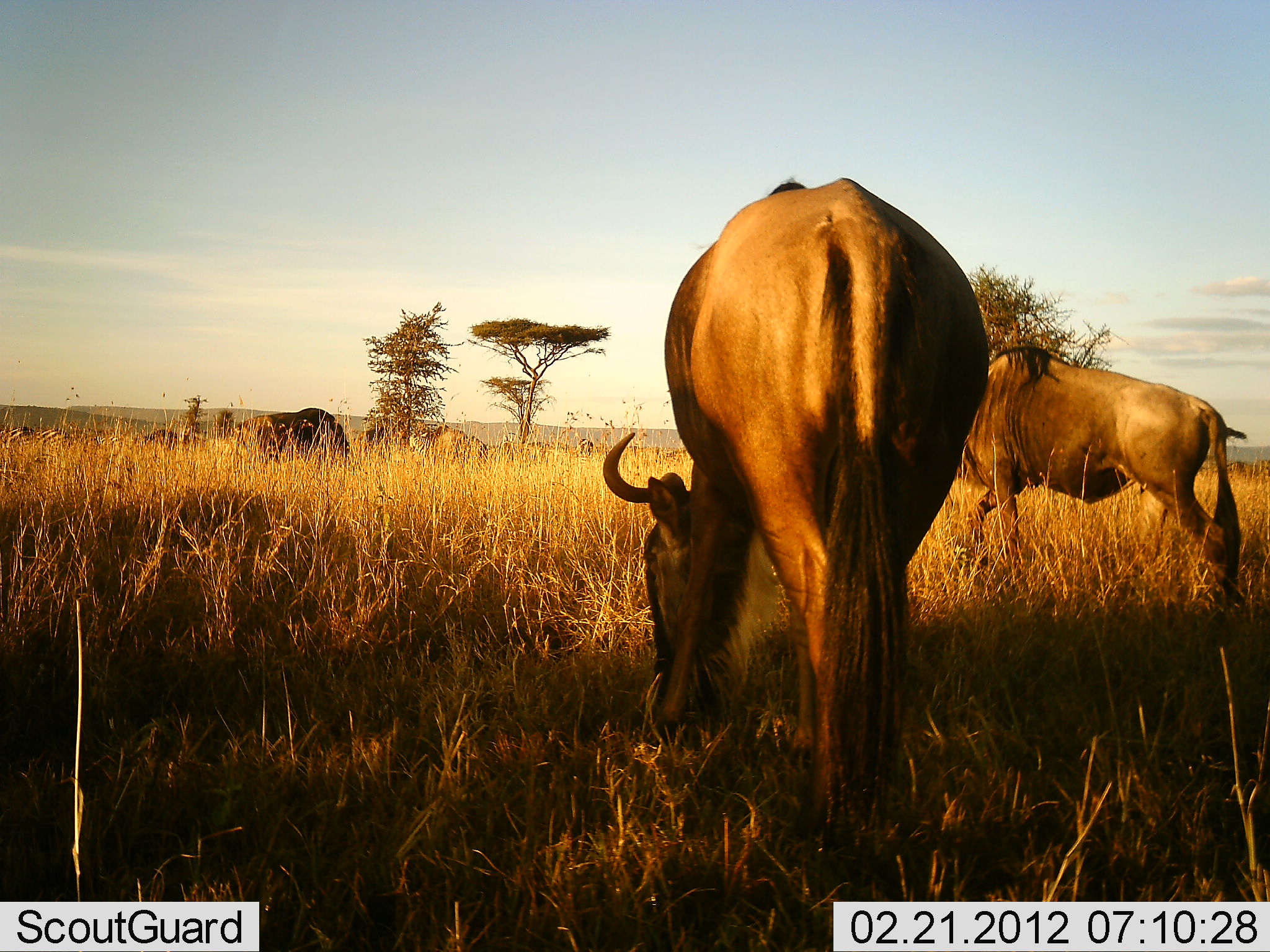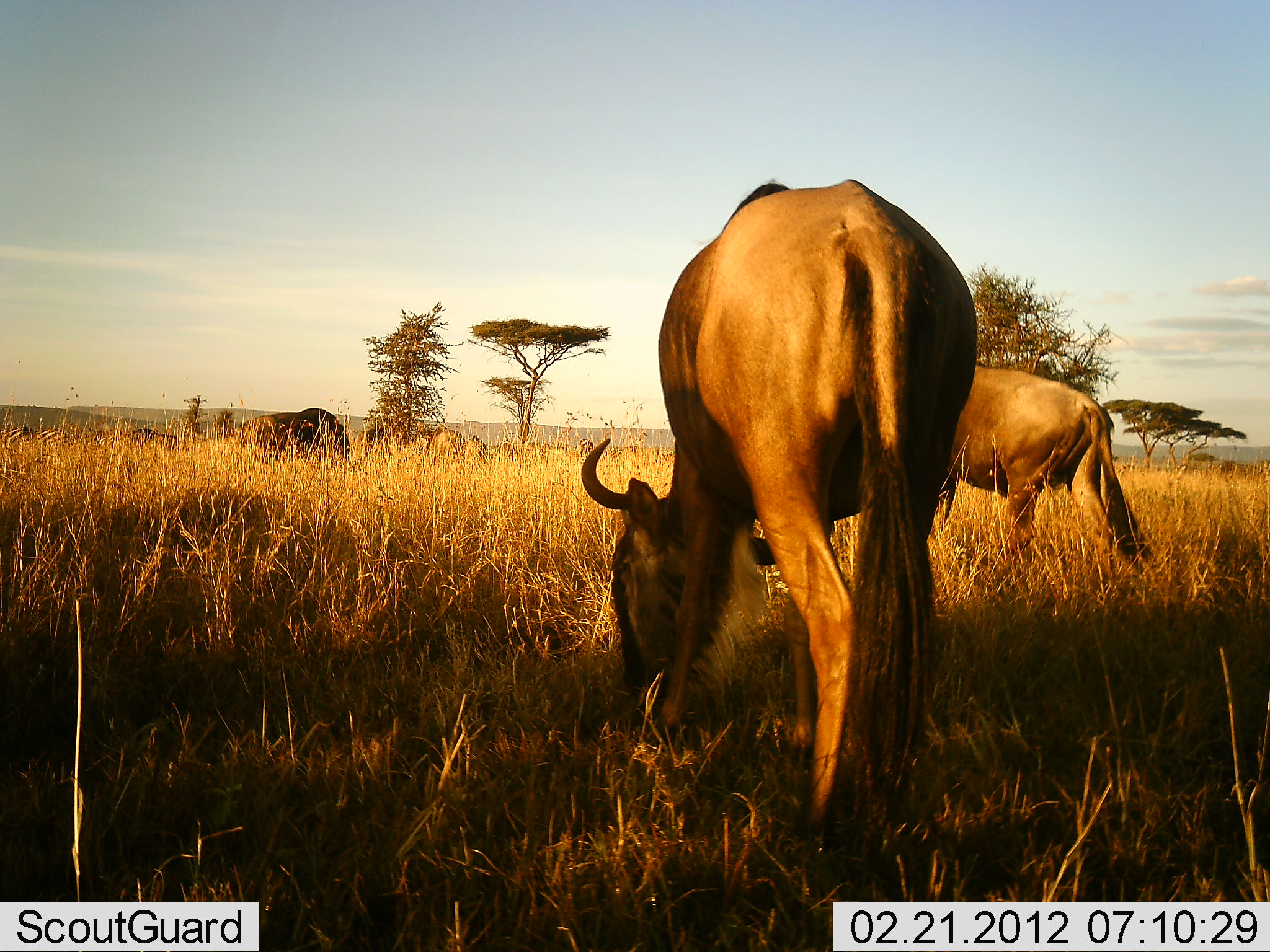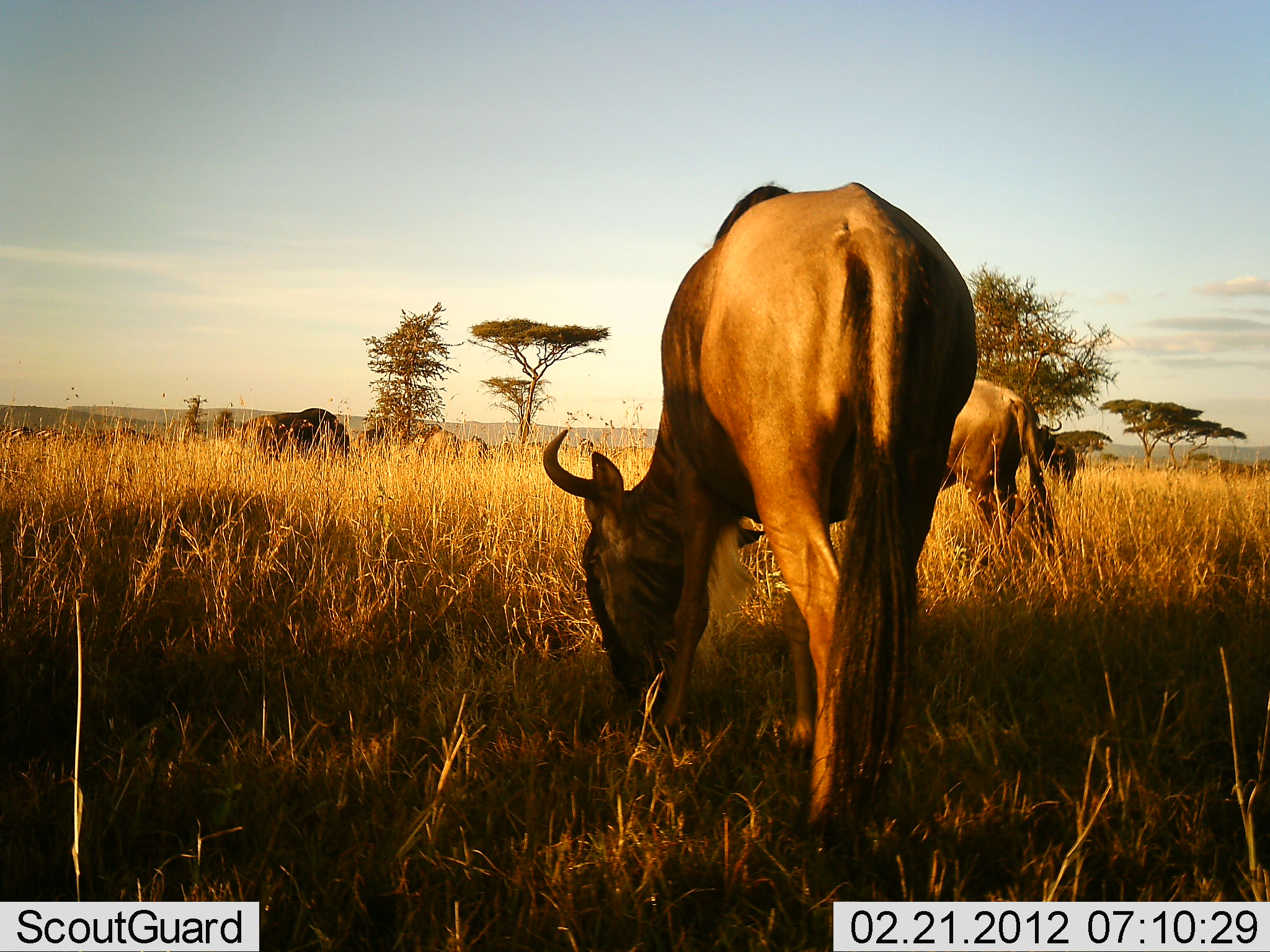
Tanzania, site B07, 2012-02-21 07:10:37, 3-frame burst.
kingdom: Animalia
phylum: Chordata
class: Mammalia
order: Artiodactyla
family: Bovidae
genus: Connochaetes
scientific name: Connochaetes taurinus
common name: blue wildebeest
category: wildebeest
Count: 5.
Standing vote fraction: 17%.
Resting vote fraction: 0%.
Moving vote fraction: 11%.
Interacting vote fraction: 0%.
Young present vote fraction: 0%.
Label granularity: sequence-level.